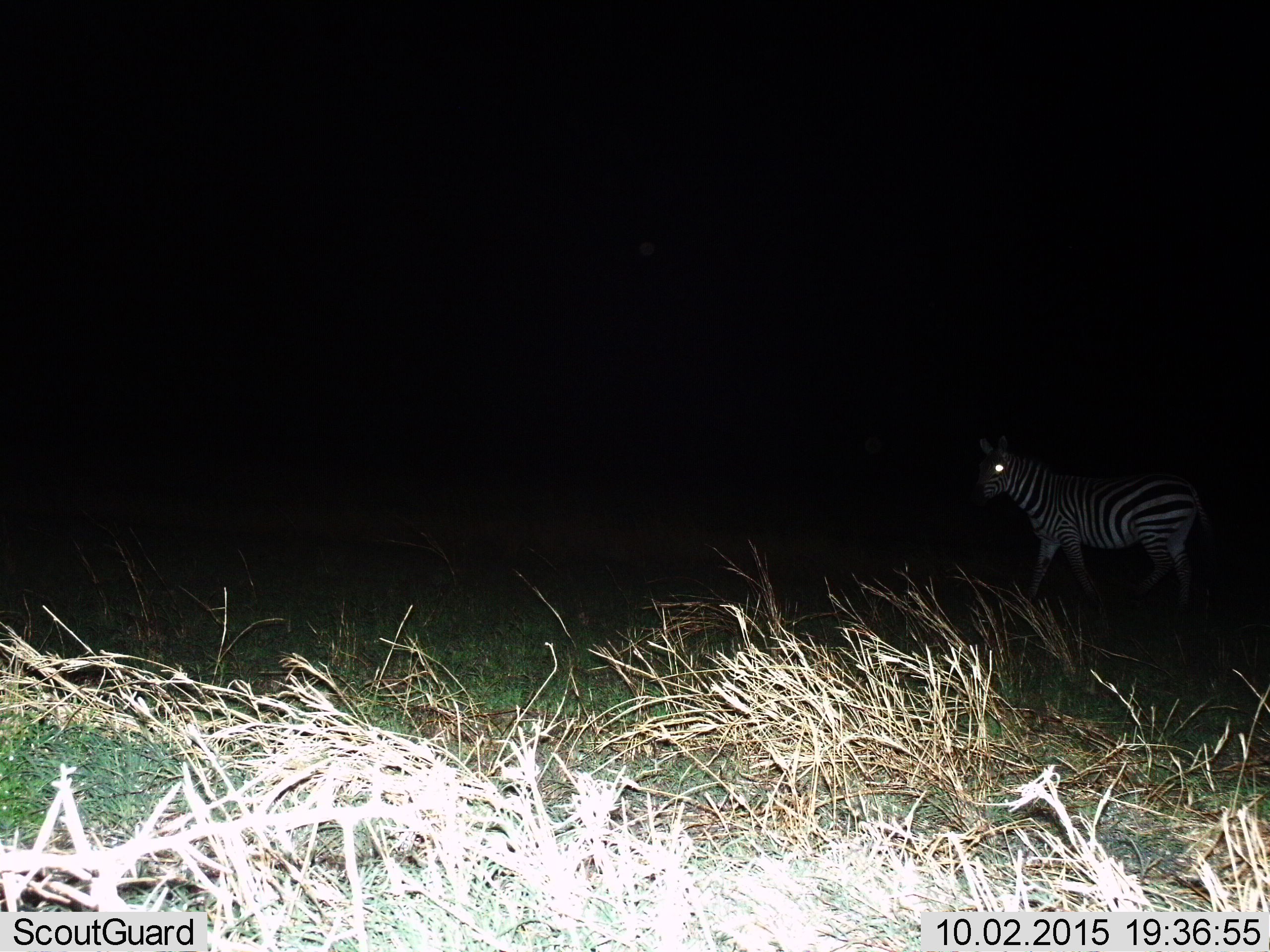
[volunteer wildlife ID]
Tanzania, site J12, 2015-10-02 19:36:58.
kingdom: Animalia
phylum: Chordata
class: Mammalia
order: Perissodactyla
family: Equidae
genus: Equus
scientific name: Equus quagga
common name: plains zebra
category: zebra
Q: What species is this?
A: Zebra (plains zebra) (Equus quagga).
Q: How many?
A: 1.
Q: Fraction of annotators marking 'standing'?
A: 38%.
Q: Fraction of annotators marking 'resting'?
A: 0%.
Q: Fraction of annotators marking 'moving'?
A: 62%.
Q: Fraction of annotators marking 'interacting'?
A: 0%.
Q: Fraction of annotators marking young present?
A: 0%.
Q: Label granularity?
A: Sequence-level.